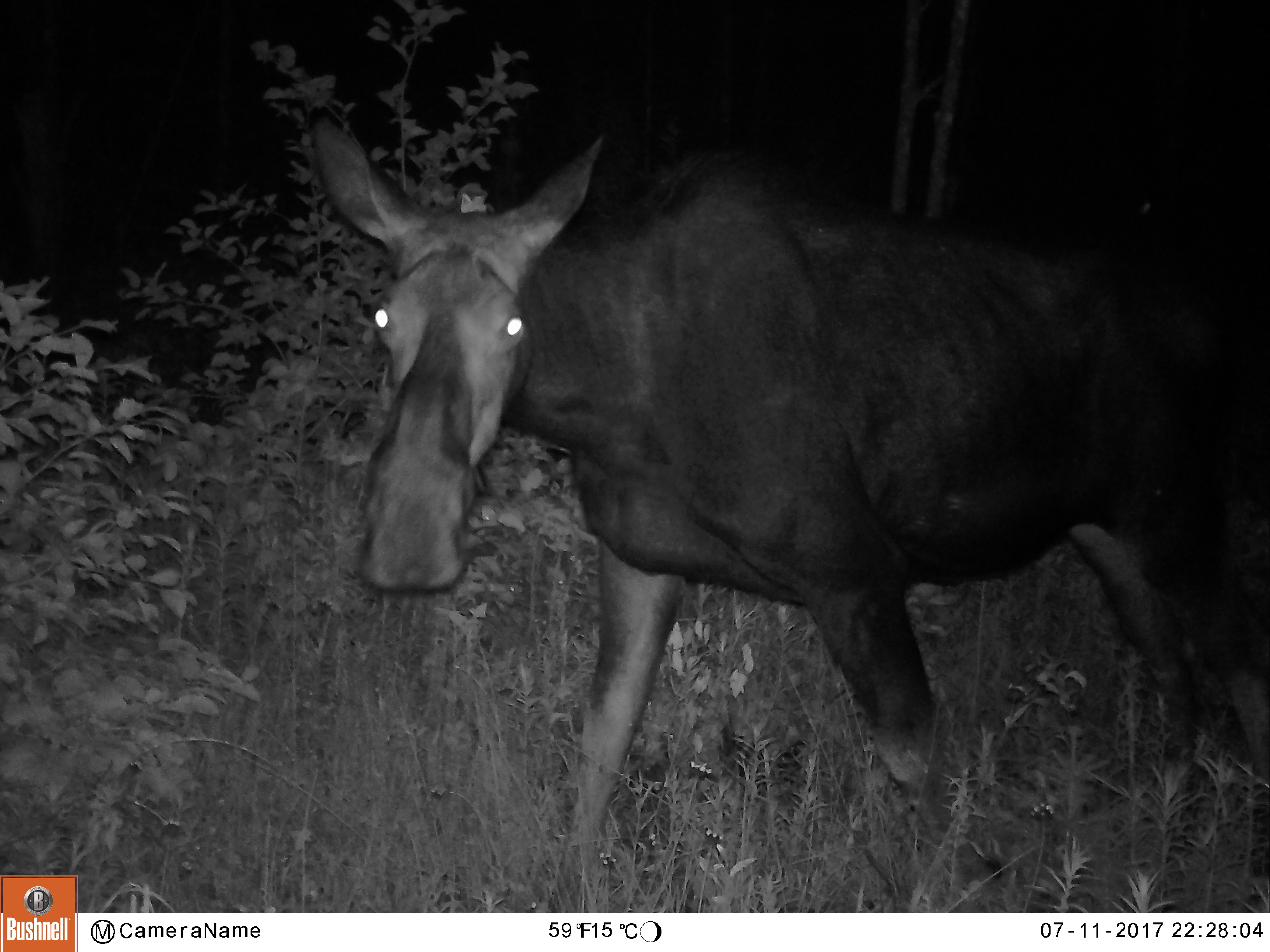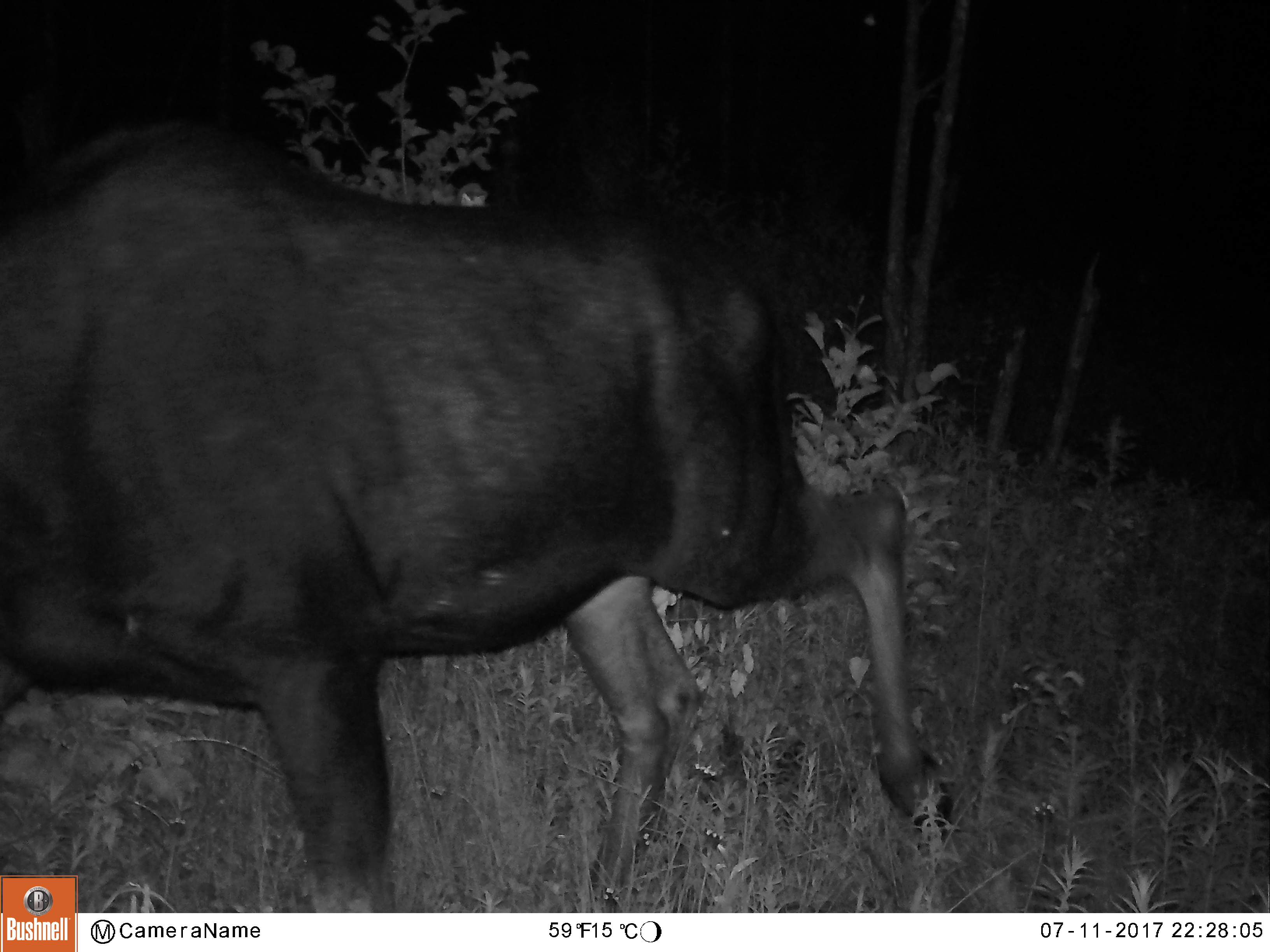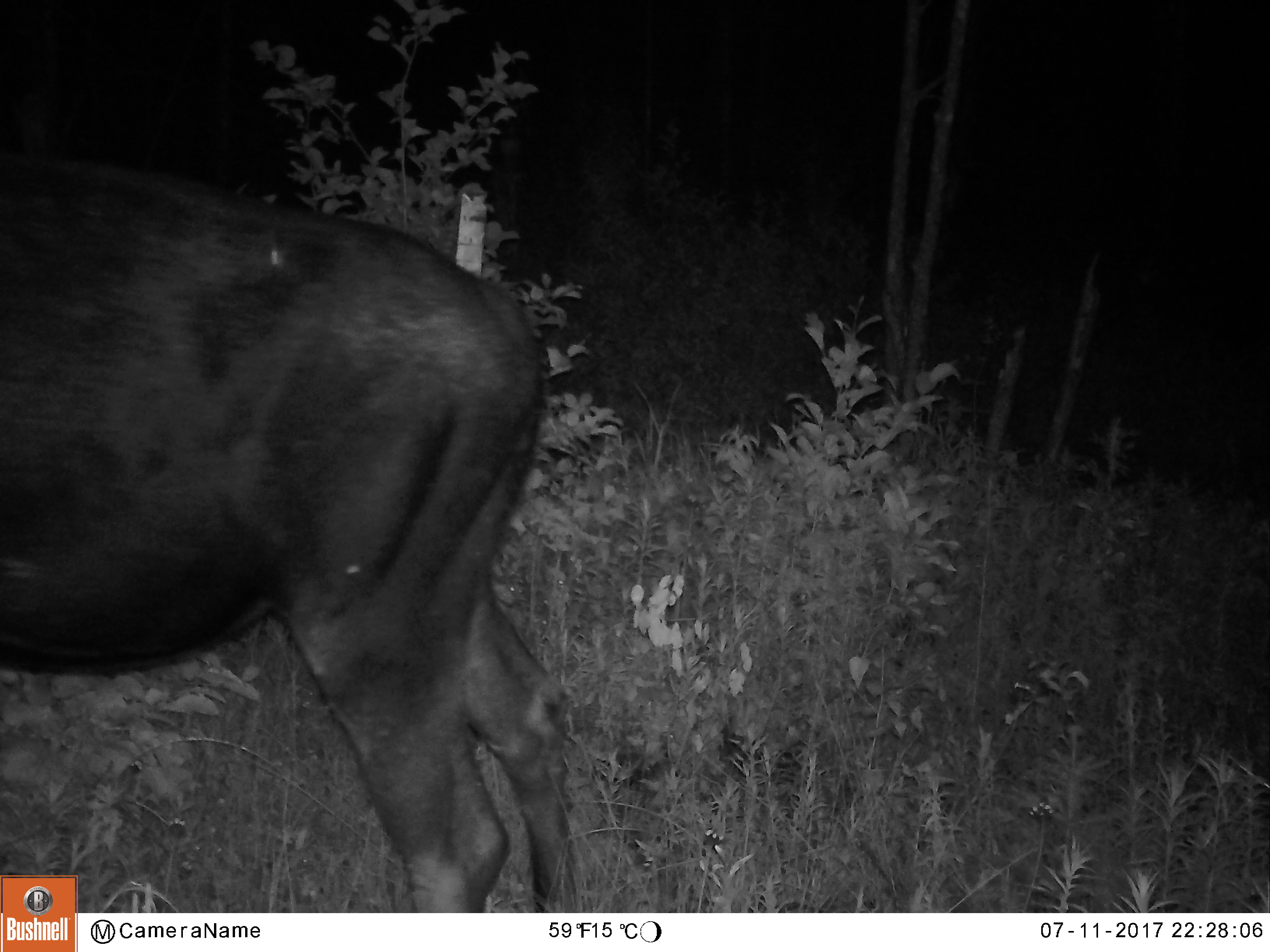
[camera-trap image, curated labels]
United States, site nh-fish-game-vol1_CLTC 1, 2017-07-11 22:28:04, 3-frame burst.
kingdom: Animalia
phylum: Chordata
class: Mammalia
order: Artiodactyla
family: Cervidae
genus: Alces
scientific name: Alces alces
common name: moose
Moose (Alces alces).